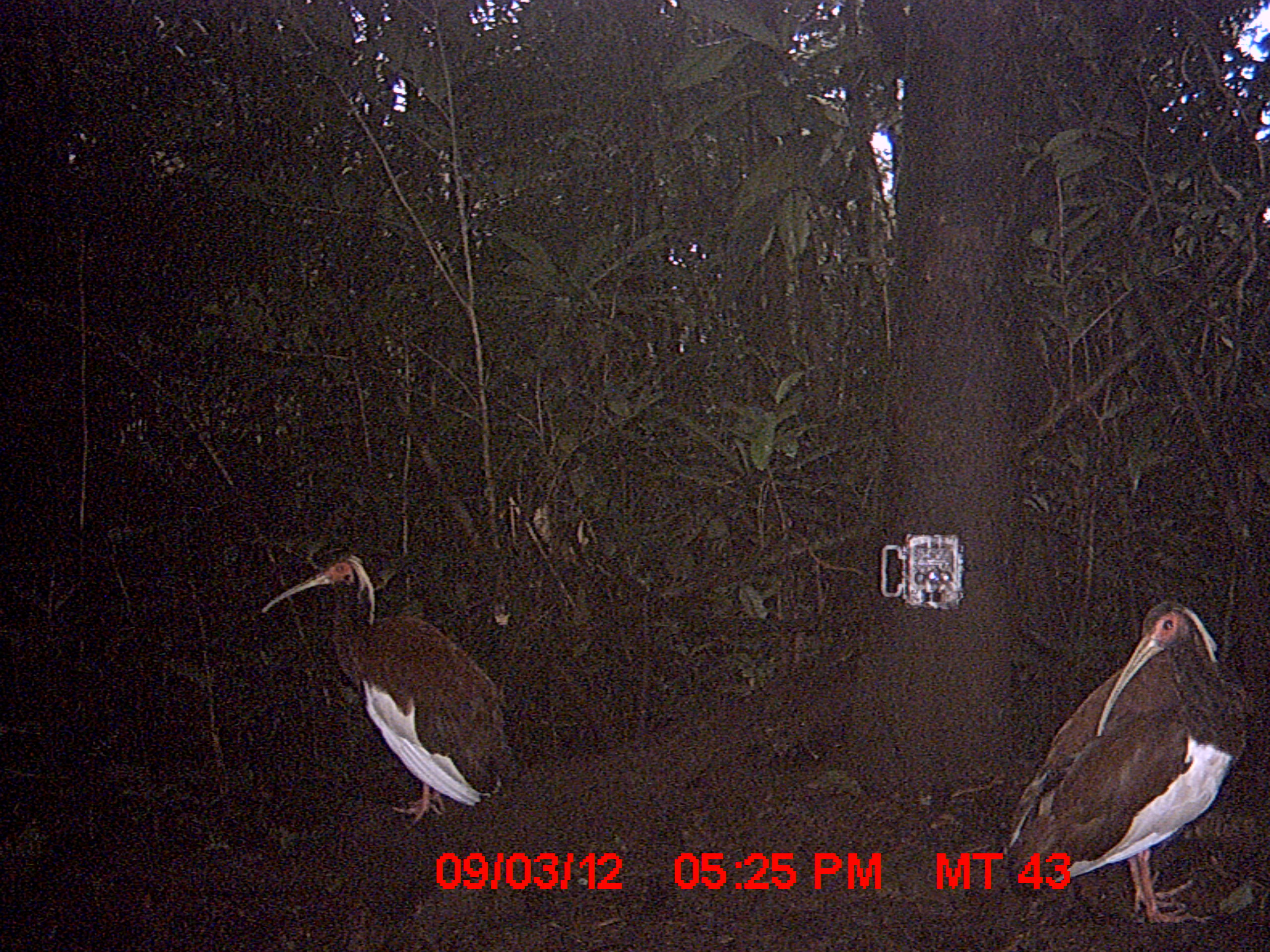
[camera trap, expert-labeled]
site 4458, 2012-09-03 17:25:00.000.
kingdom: Animalia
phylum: Chordata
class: Aves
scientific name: Aves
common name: bird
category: unknown bird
Unknown bird (bird) (Aves), count 2.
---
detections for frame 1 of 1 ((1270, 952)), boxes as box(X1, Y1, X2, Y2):
unknown bird: box(1009, 600, 1246, 920); box(262, 551, 504, 824)